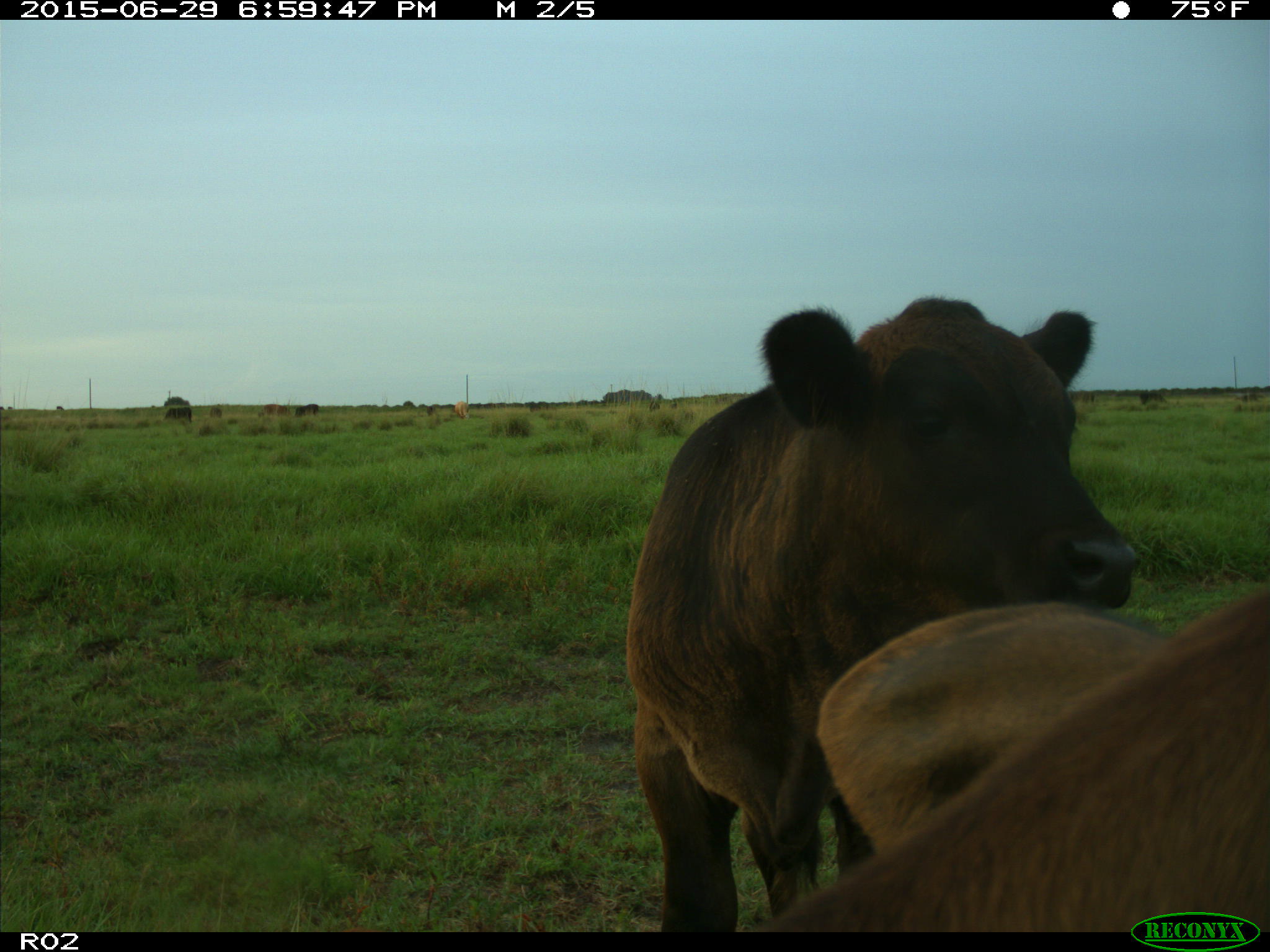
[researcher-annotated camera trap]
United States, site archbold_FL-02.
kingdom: Animalia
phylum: Chordata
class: Mammalia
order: Artiodactyla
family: Bovidae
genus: Bos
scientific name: Bos taurus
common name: domestic cow